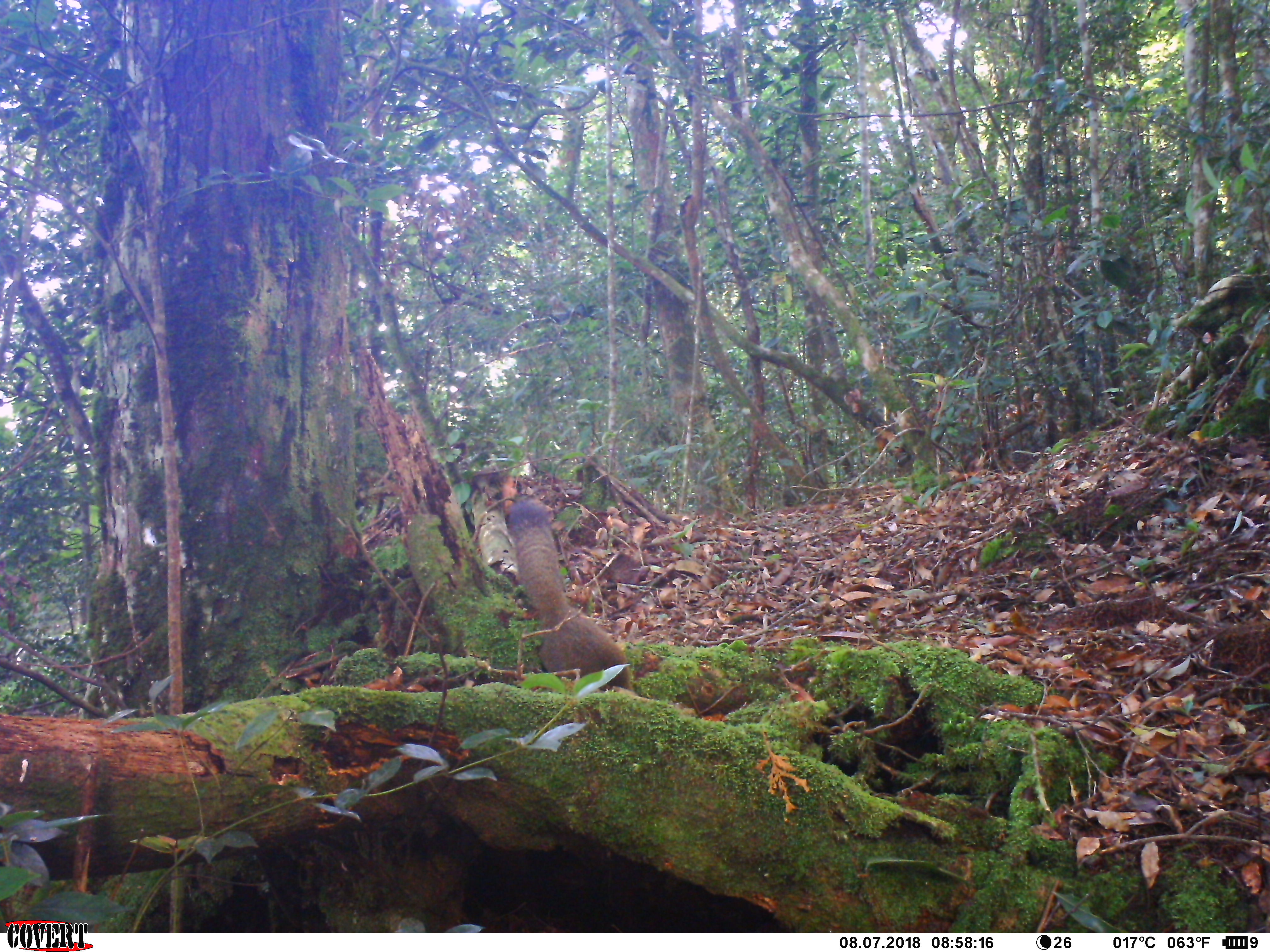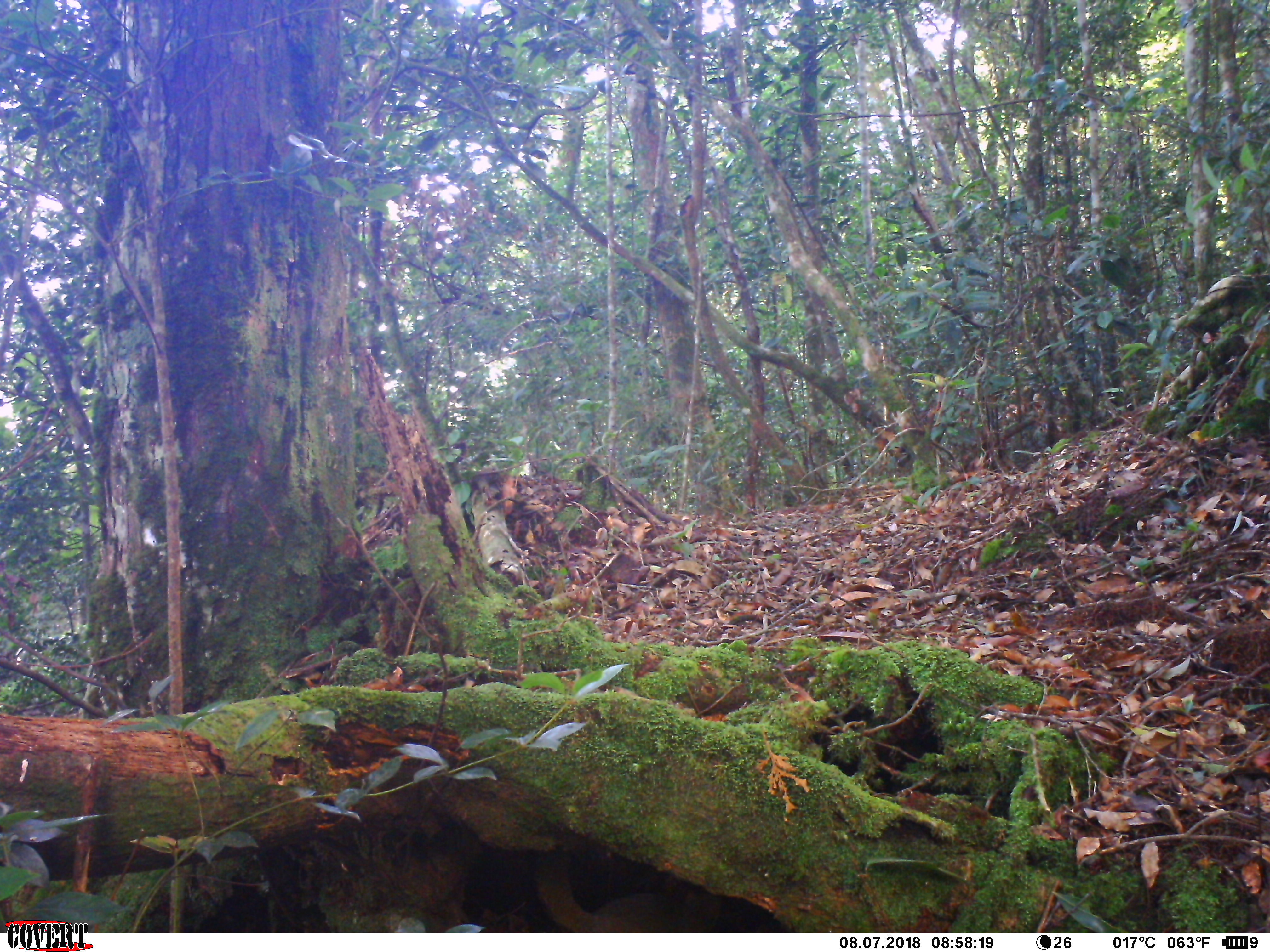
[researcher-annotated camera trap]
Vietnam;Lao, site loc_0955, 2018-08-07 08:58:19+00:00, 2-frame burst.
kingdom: Animalia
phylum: Chordata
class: Mammalia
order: Rodentia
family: Sciuridae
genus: Sciurus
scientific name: Sciurus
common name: squirrel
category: unidentified squirrel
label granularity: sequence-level